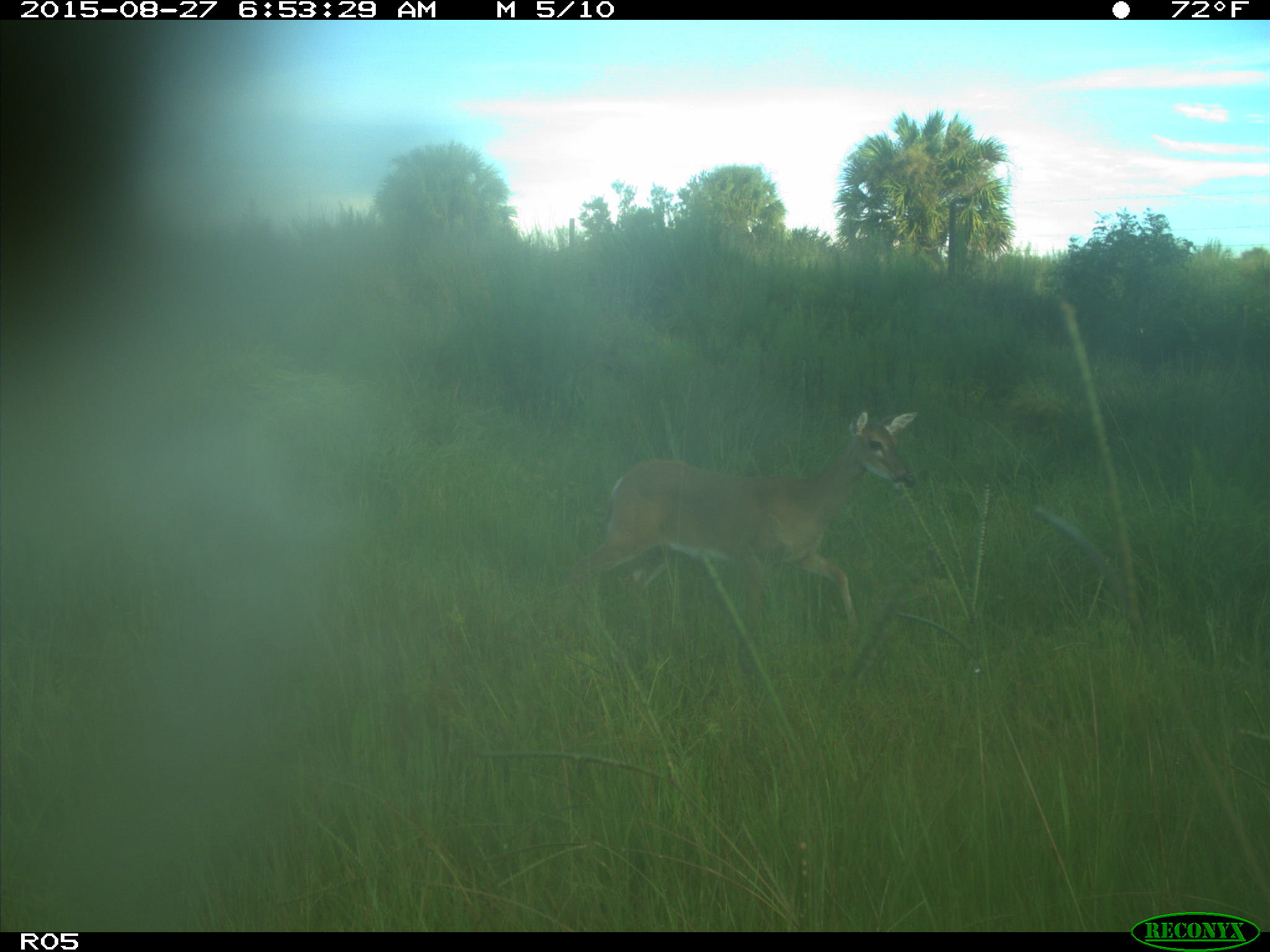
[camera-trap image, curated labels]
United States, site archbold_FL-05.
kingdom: Animalia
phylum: Chordata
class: Mammalia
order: Artiodactyla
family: Cervidae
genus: Odocoileus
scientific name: Odocoileus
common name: deer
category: unidentified deer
Unidentified deer (deer) (Odocoileus).